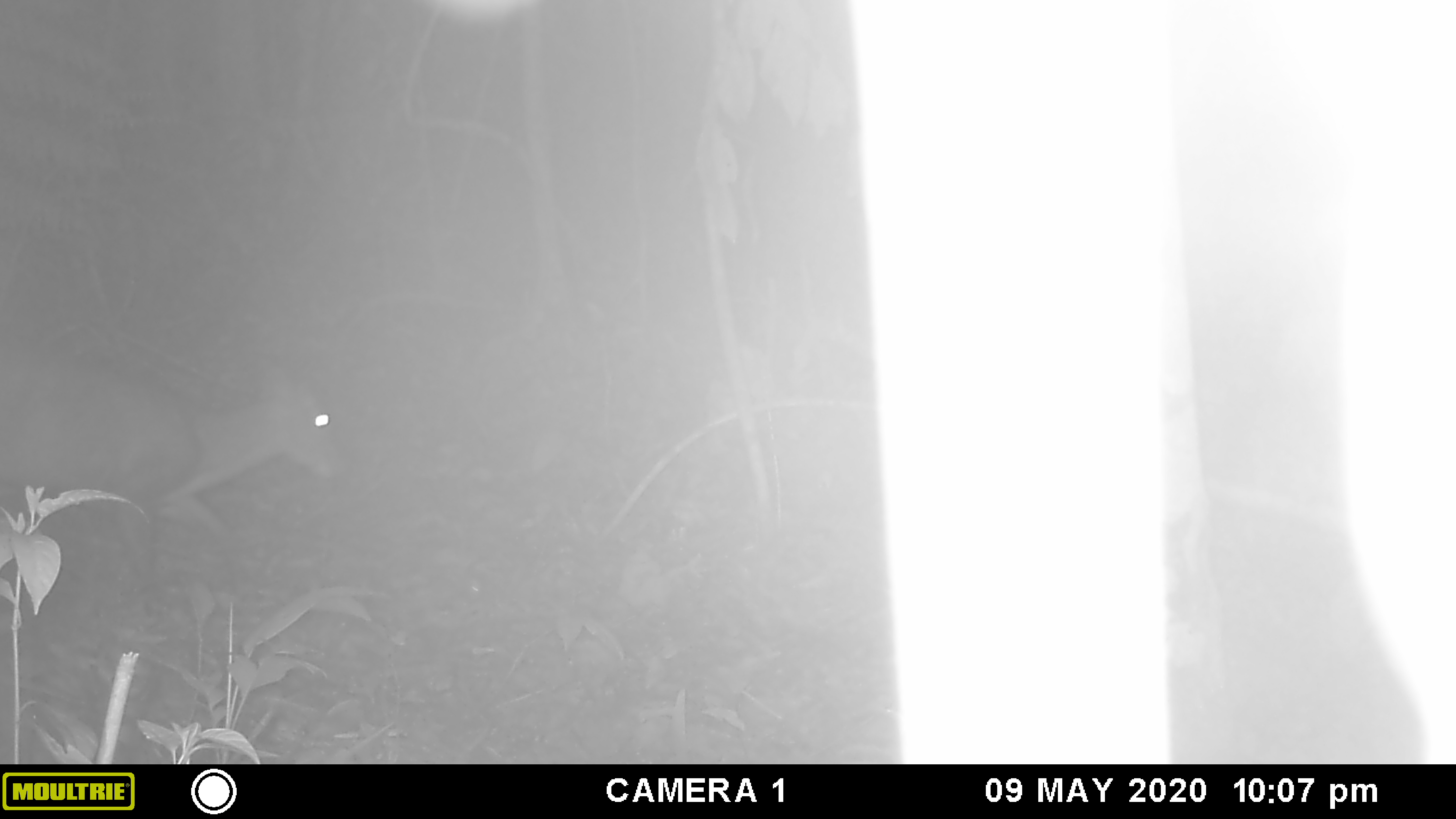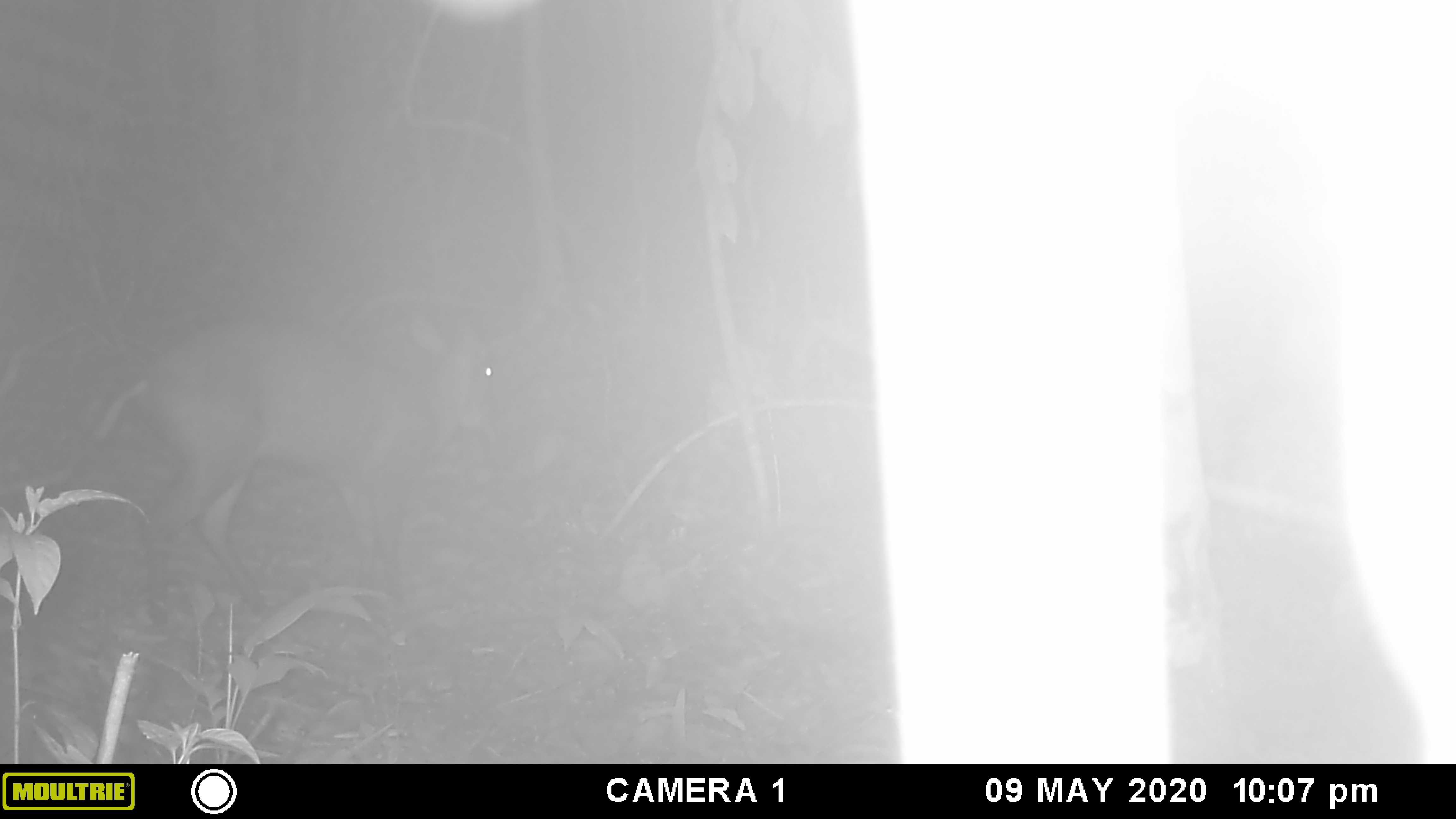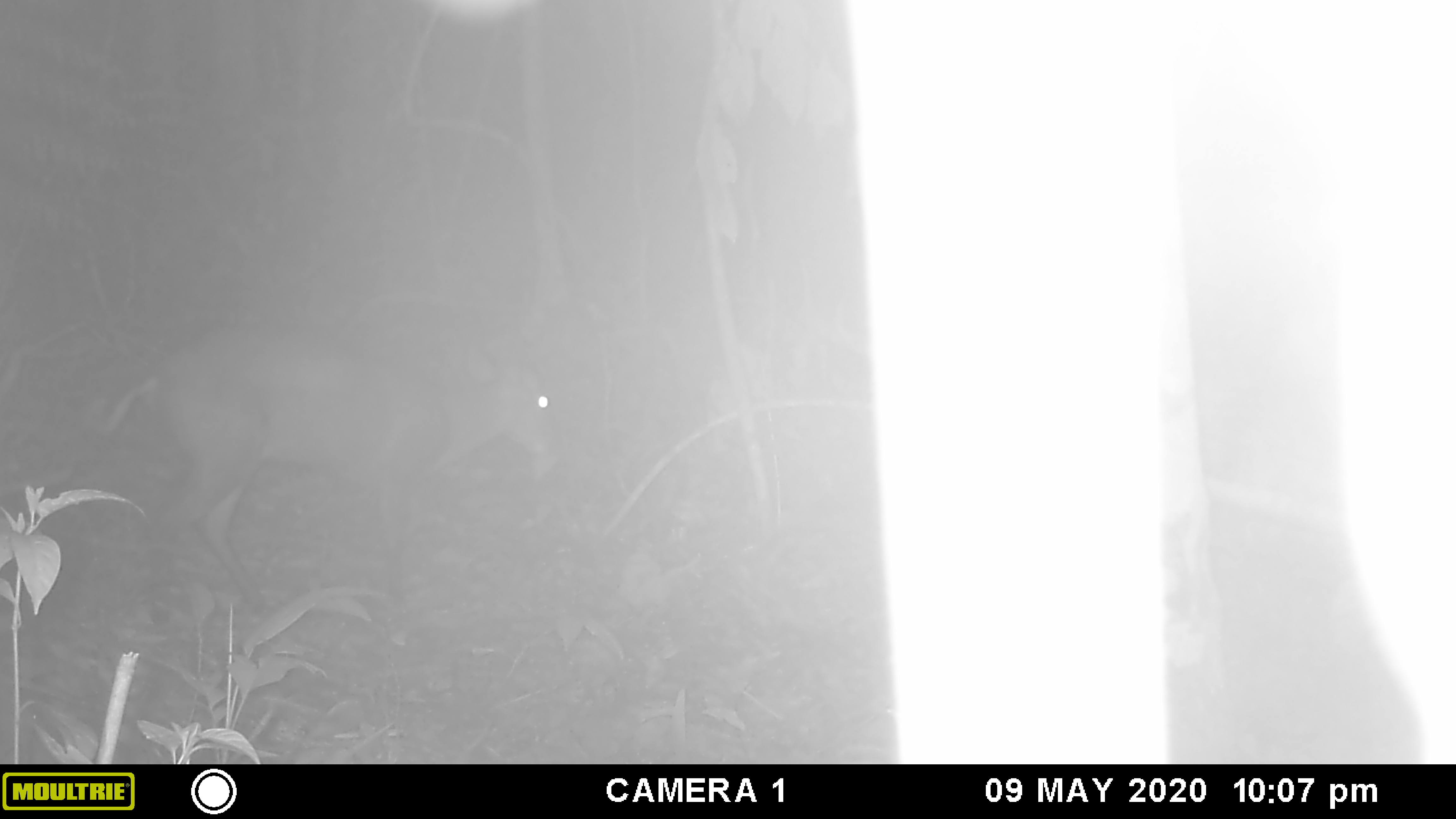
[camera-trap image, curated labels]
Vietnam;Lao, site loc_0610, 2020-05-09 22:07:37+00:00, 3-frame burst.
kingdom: Animalia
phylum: Chordata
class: Mammalia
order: Artiodactyla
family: Cervidae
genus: Muntiacus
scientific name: Muntiacus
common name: muntjacs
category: unidentified muntjac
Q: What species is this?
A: Unidentified muntjac (muntjacs) (Muntiacus).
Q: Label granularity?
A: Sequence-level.